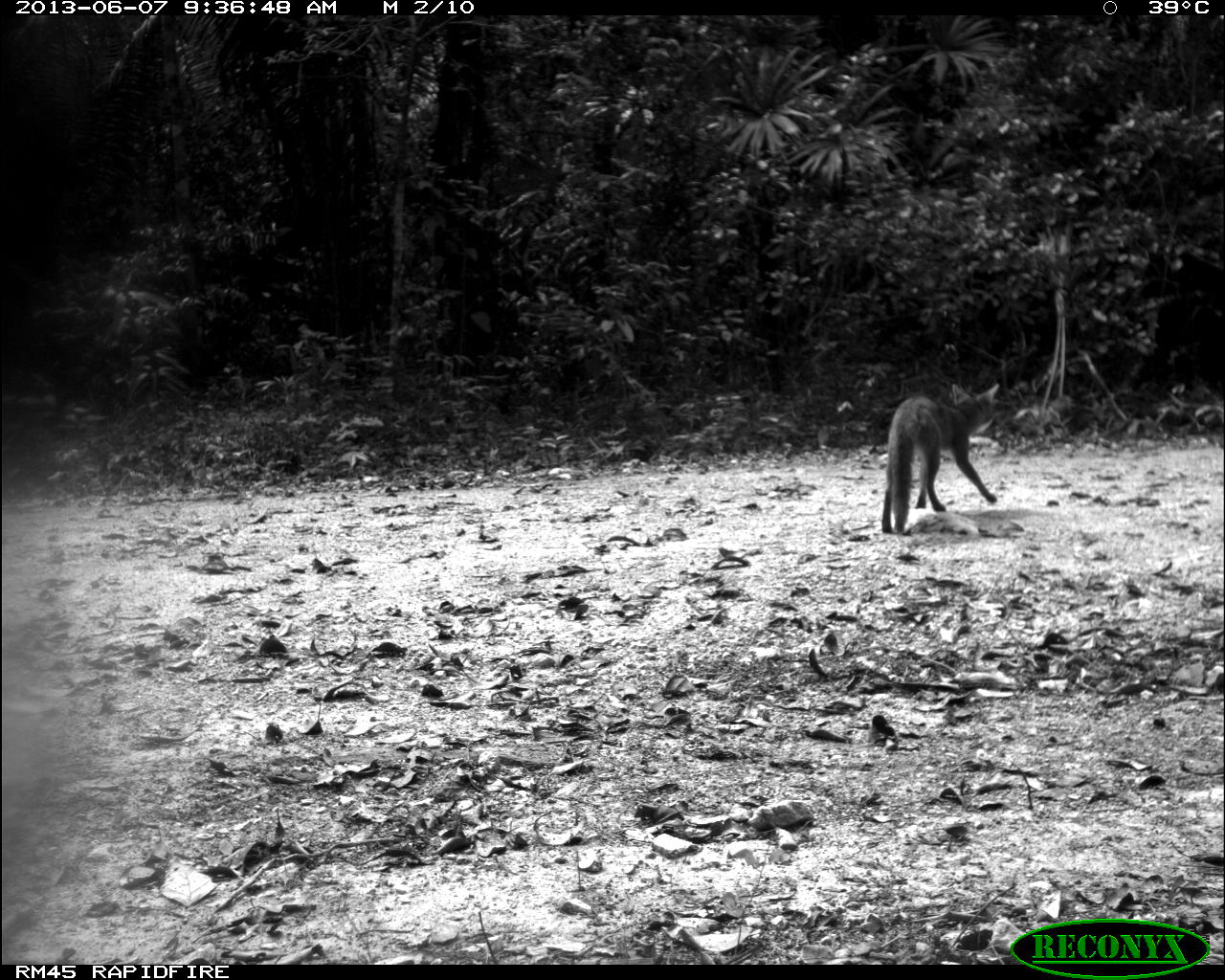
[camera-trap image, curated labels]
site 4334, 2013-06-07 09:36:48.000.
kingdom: Animalia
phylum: Chordata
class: Mammalia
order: Carnivora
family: Canidae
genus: Urocyon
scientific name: Urocyon cinereoargenteus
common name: gray fox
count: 1